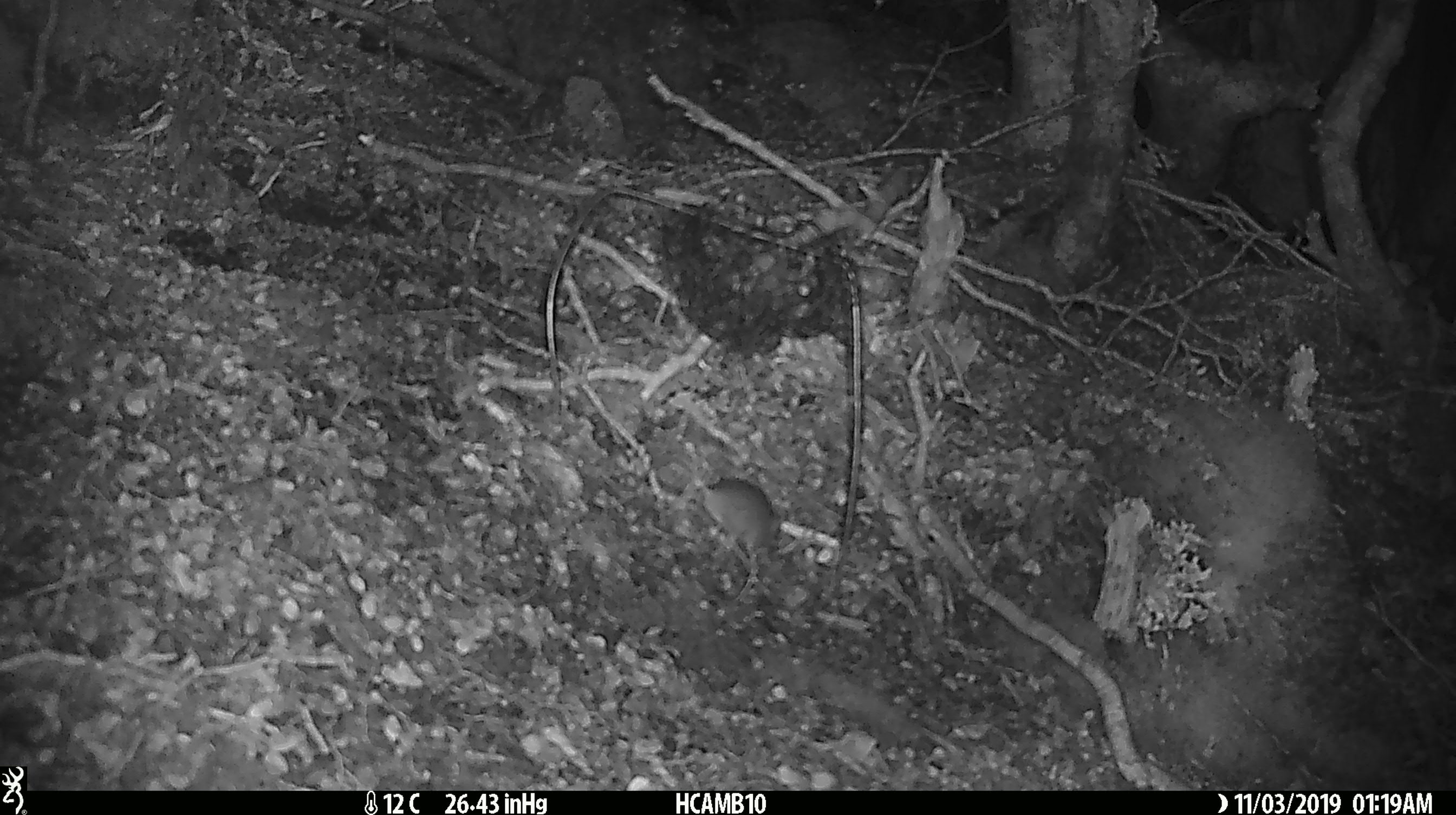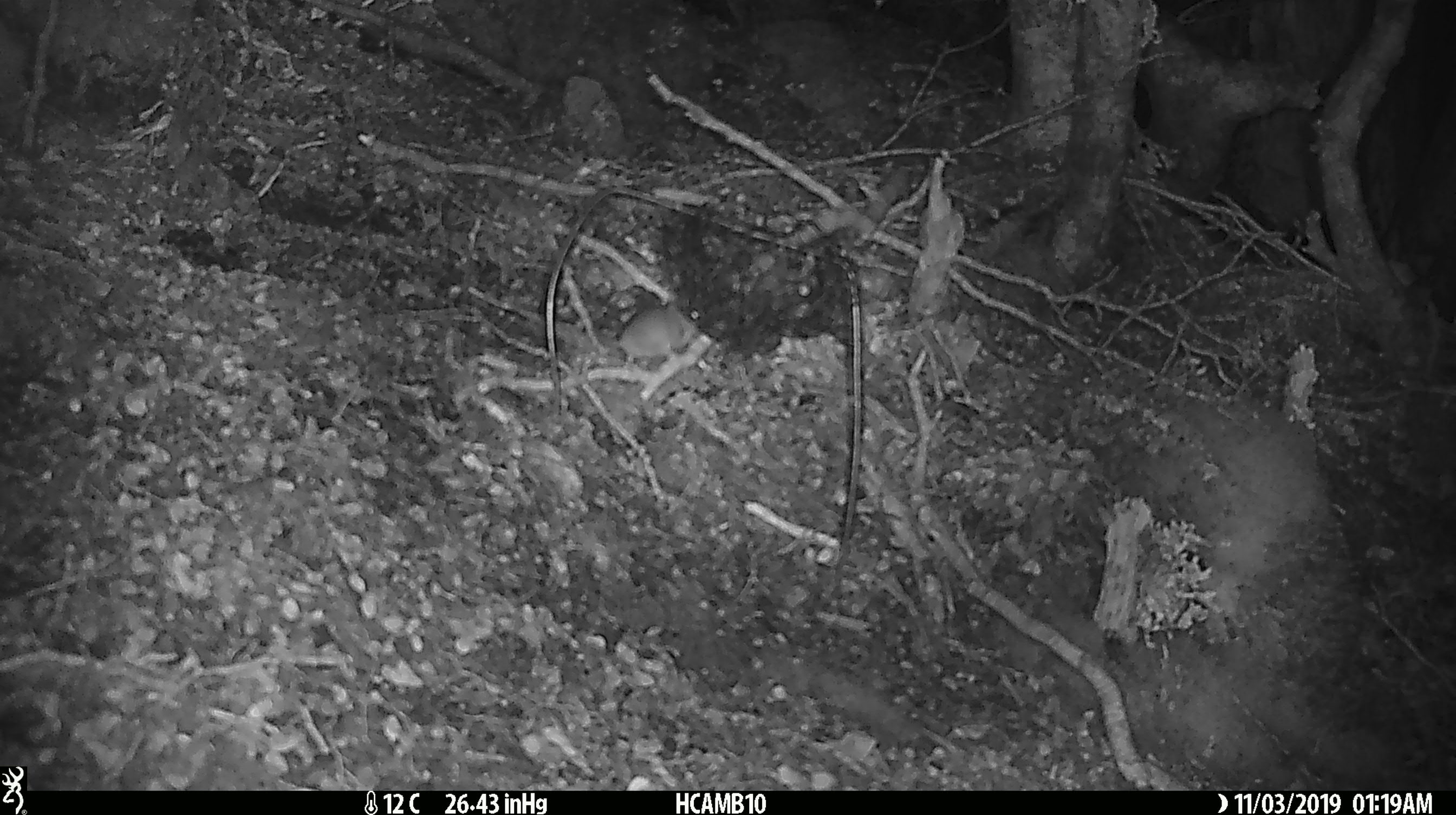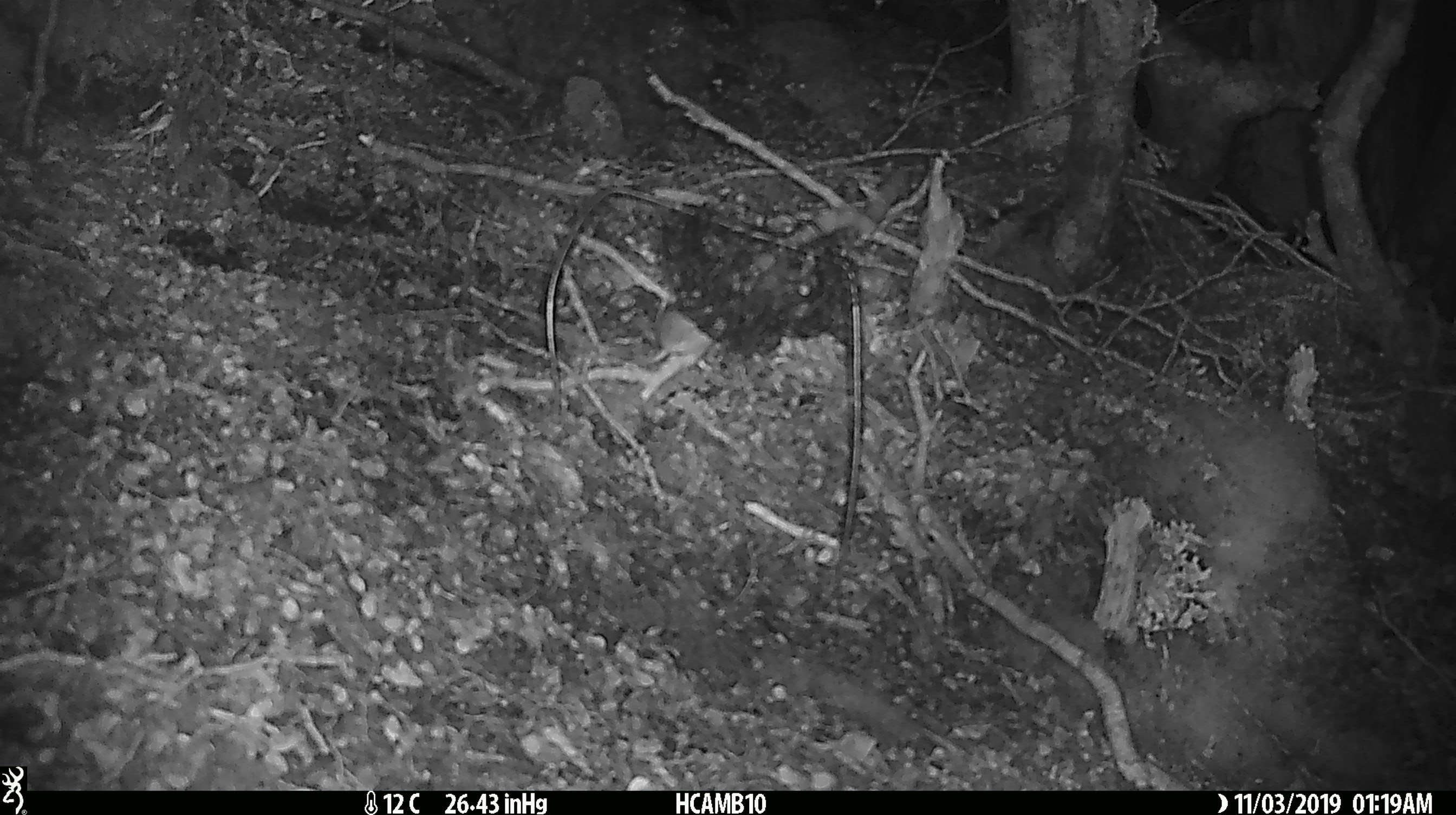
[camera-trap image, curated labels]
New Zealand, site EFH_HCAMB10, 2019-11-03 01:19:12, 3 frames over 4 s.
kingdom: Animalia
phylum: Chordata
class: Mammalia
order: Rodentia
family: Muridae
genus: Mus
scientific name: Mus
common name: mouse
Mouse (Mus).